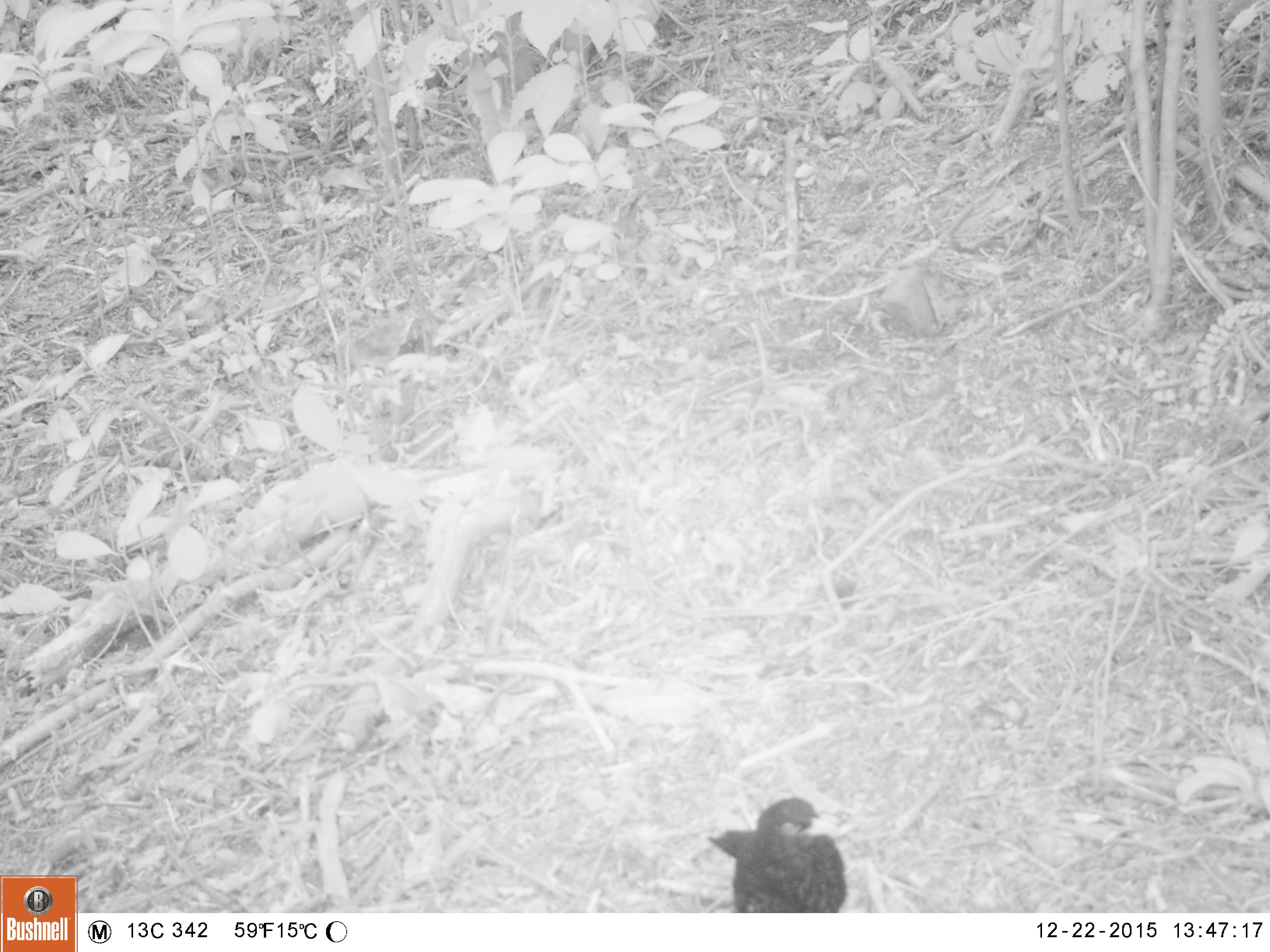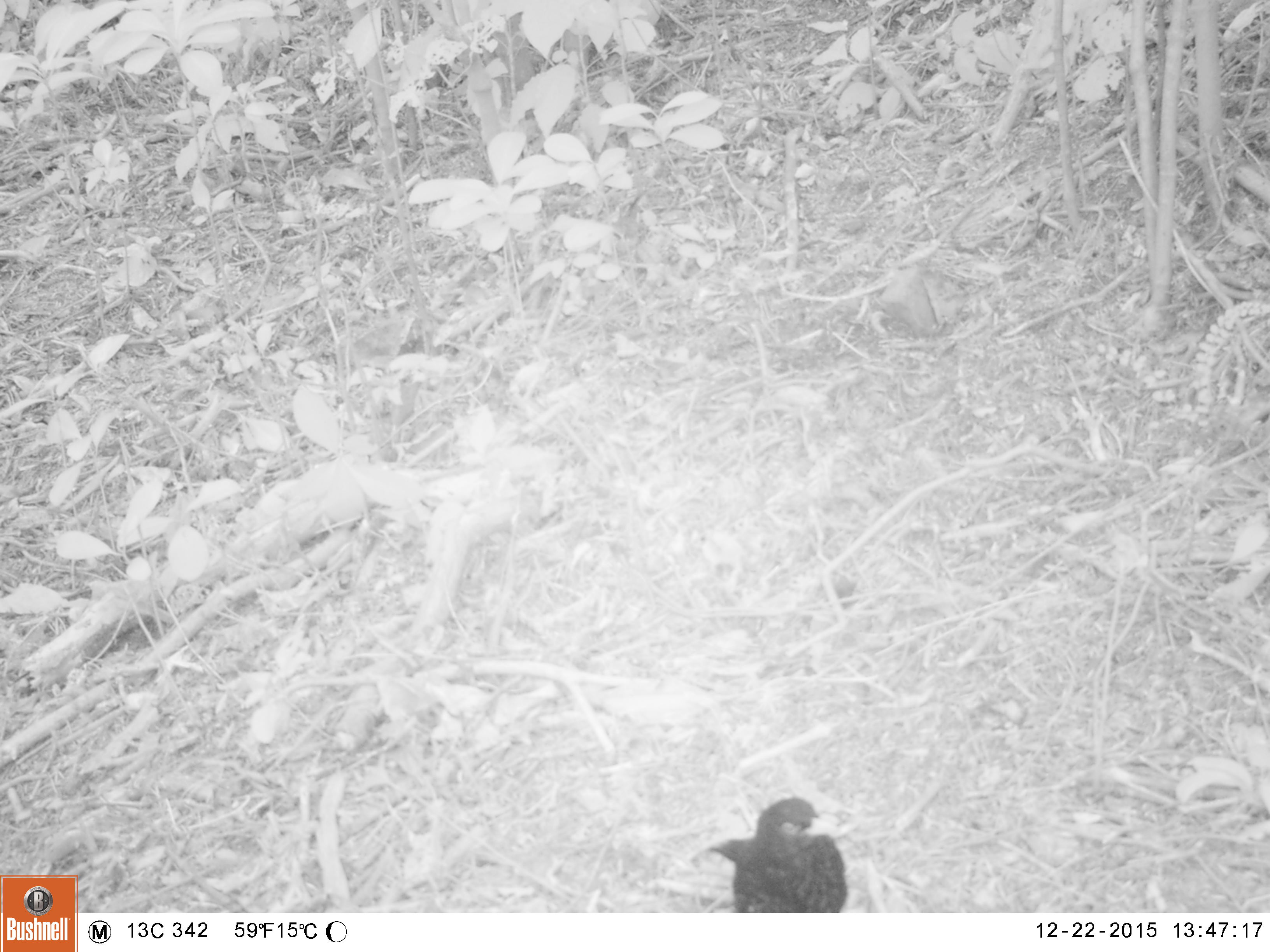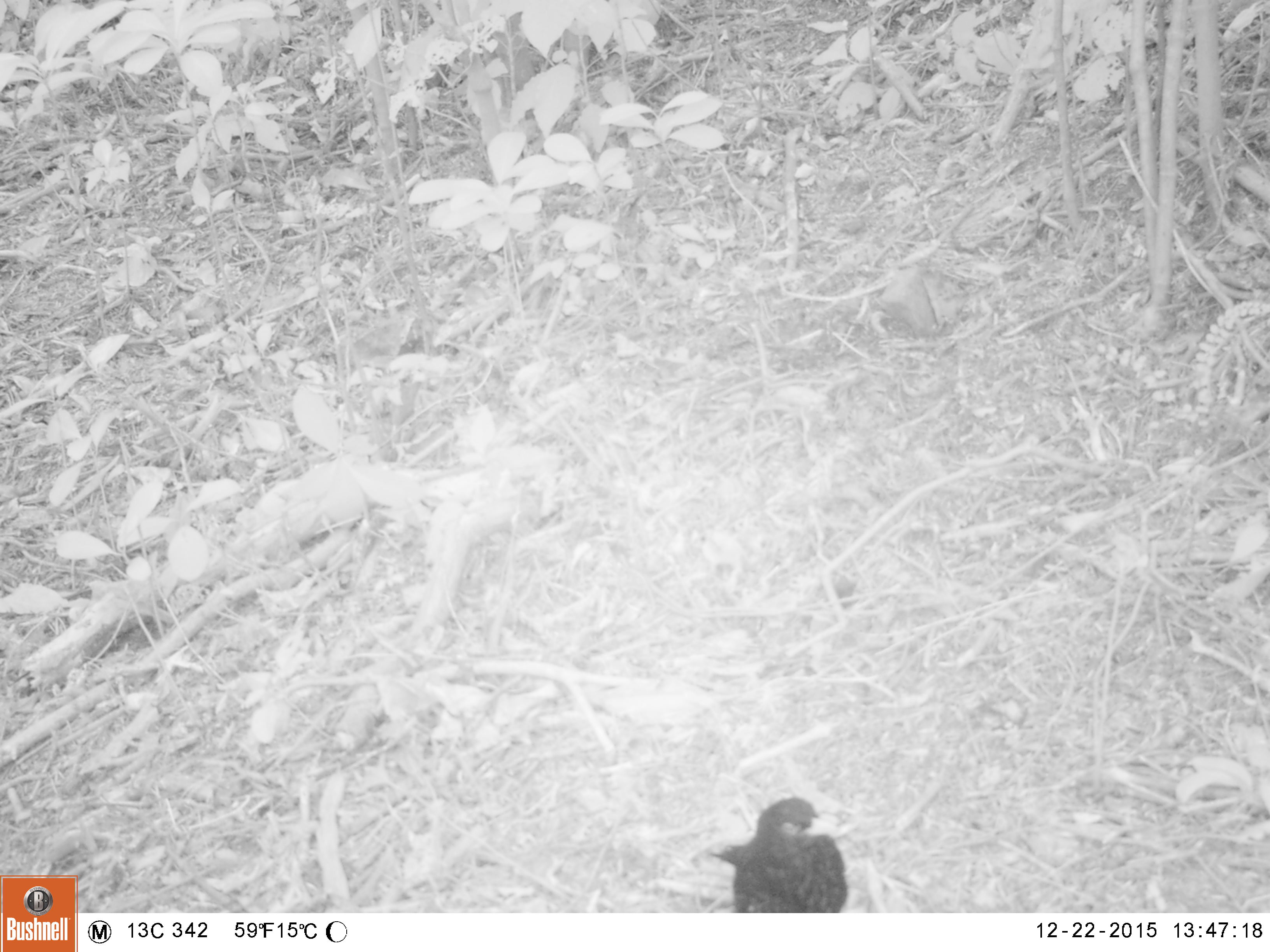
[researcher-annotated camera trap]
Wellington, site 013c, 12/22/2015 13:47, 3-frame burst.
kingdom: Animalia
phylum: Chordata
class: Aves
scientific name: Aves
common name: bird